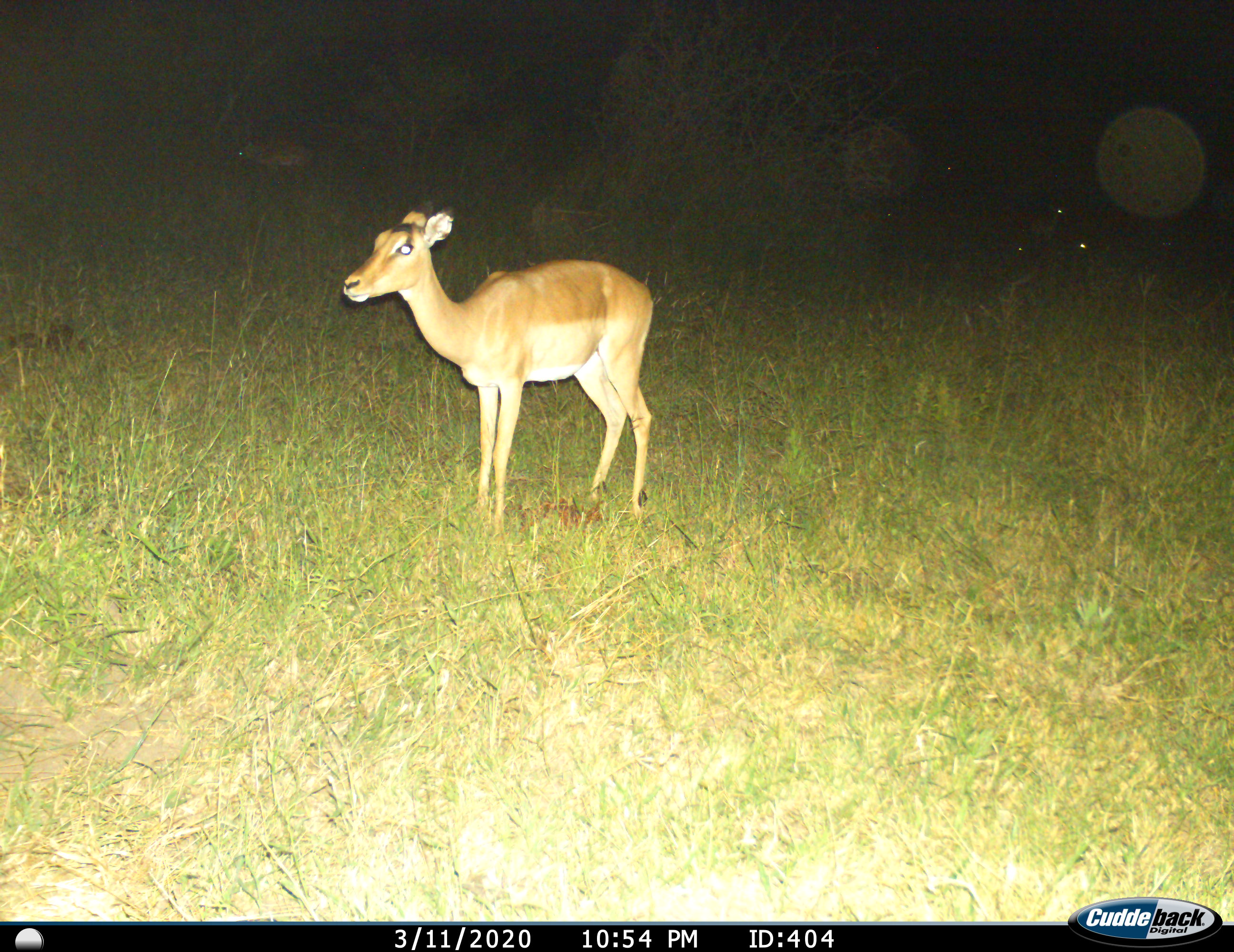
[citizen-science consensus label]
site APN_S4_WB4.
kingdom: Animalia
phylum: Chordata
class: Mammalia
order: Artiodactyla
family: Bovidae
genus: Aepyceros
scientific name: Aepyceros melampus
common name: impala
Impala (Aepyceros melampus), count 1. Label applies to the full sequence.